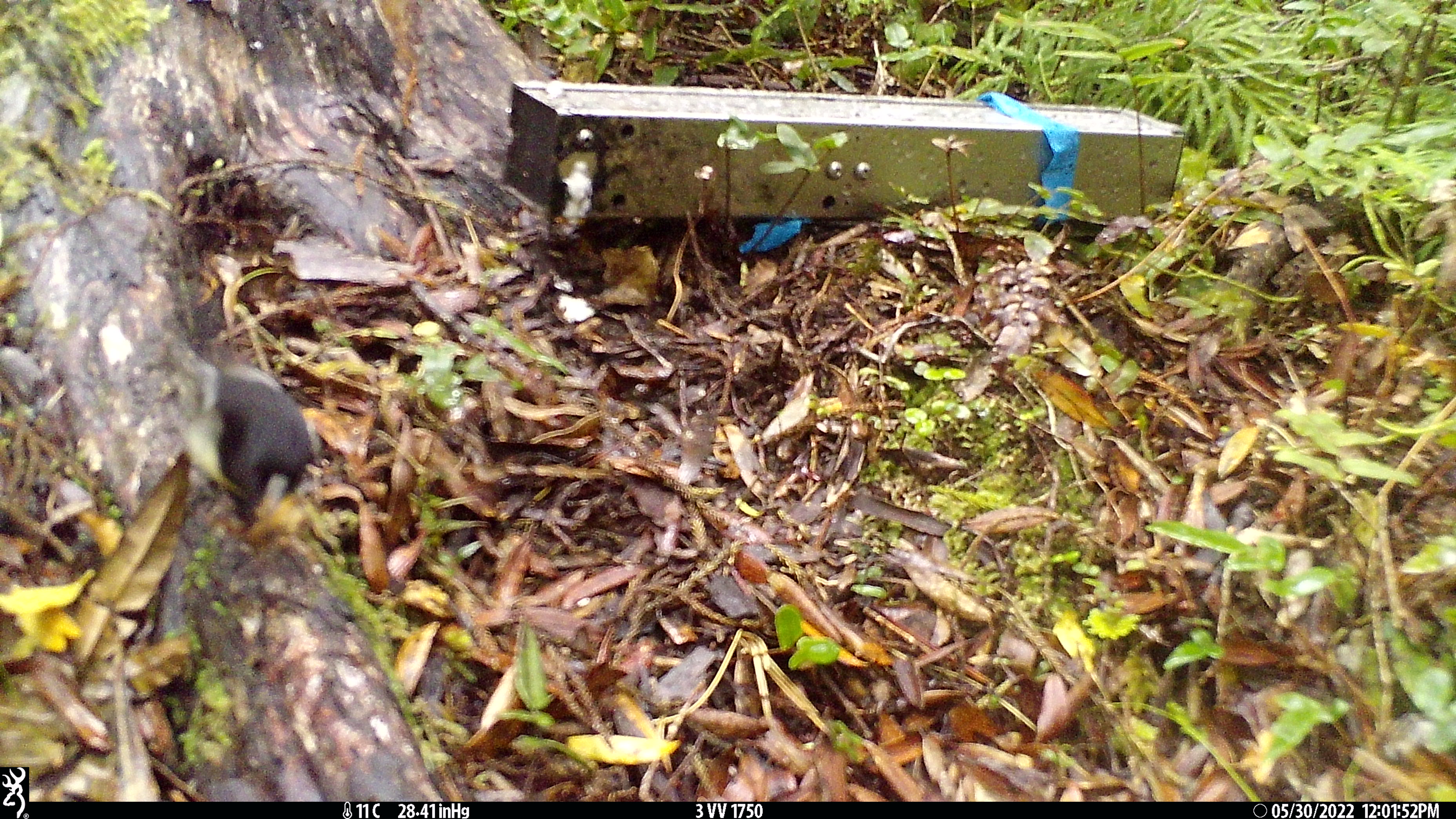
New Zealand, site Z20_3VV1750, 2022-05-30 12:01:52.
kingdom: Animalia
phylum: Chordata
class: Aves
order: Passeriformes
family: Petroicidae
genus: Petroica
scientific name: Petroica macrocephala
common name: tomtit